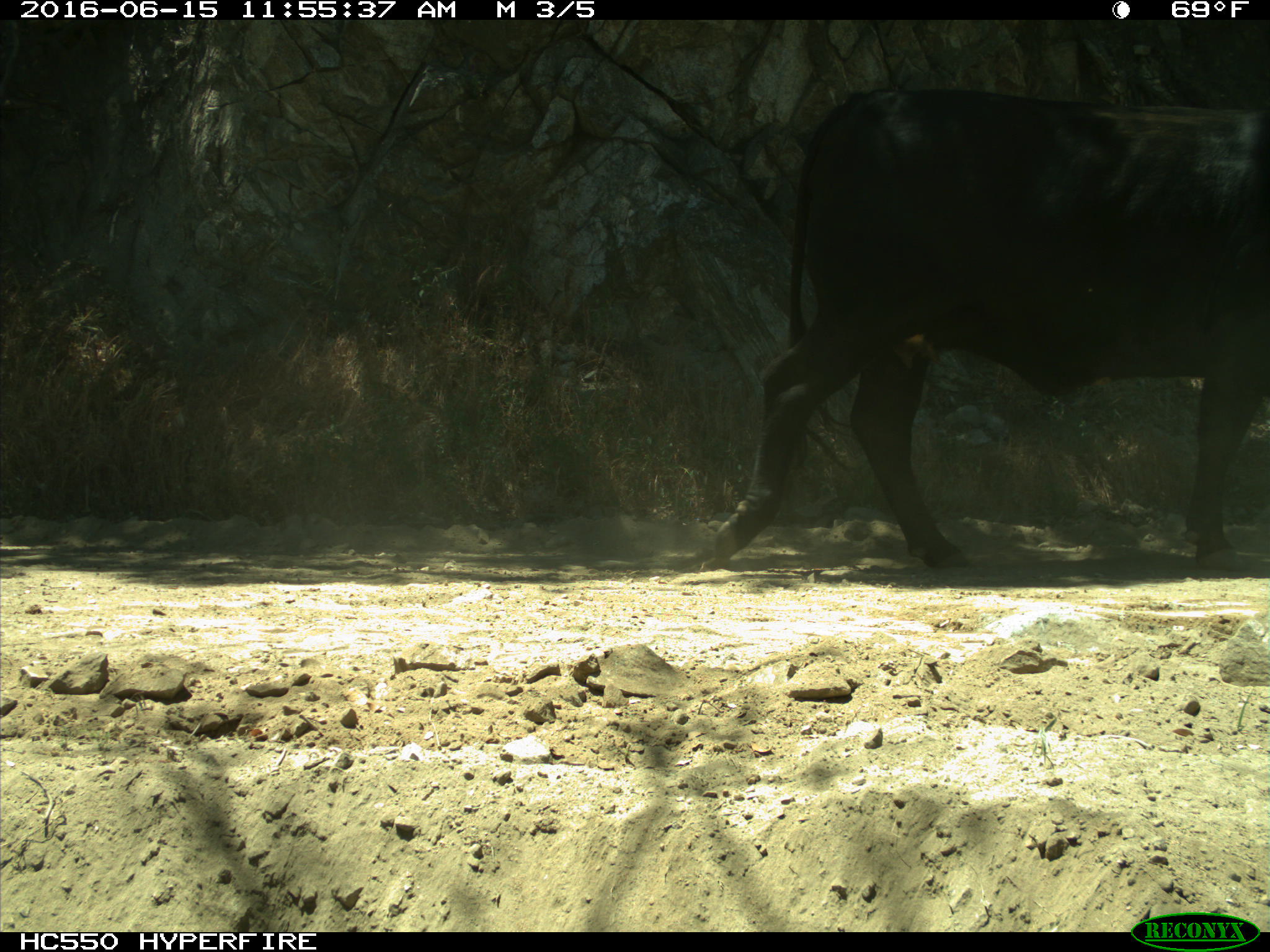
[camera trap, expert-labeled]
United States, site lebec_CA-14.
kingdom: Animalia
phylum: Chordata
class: Mammalia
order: Artiodactyla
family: Bovidae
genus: Bos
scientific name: Bos taurus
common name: domestic cow